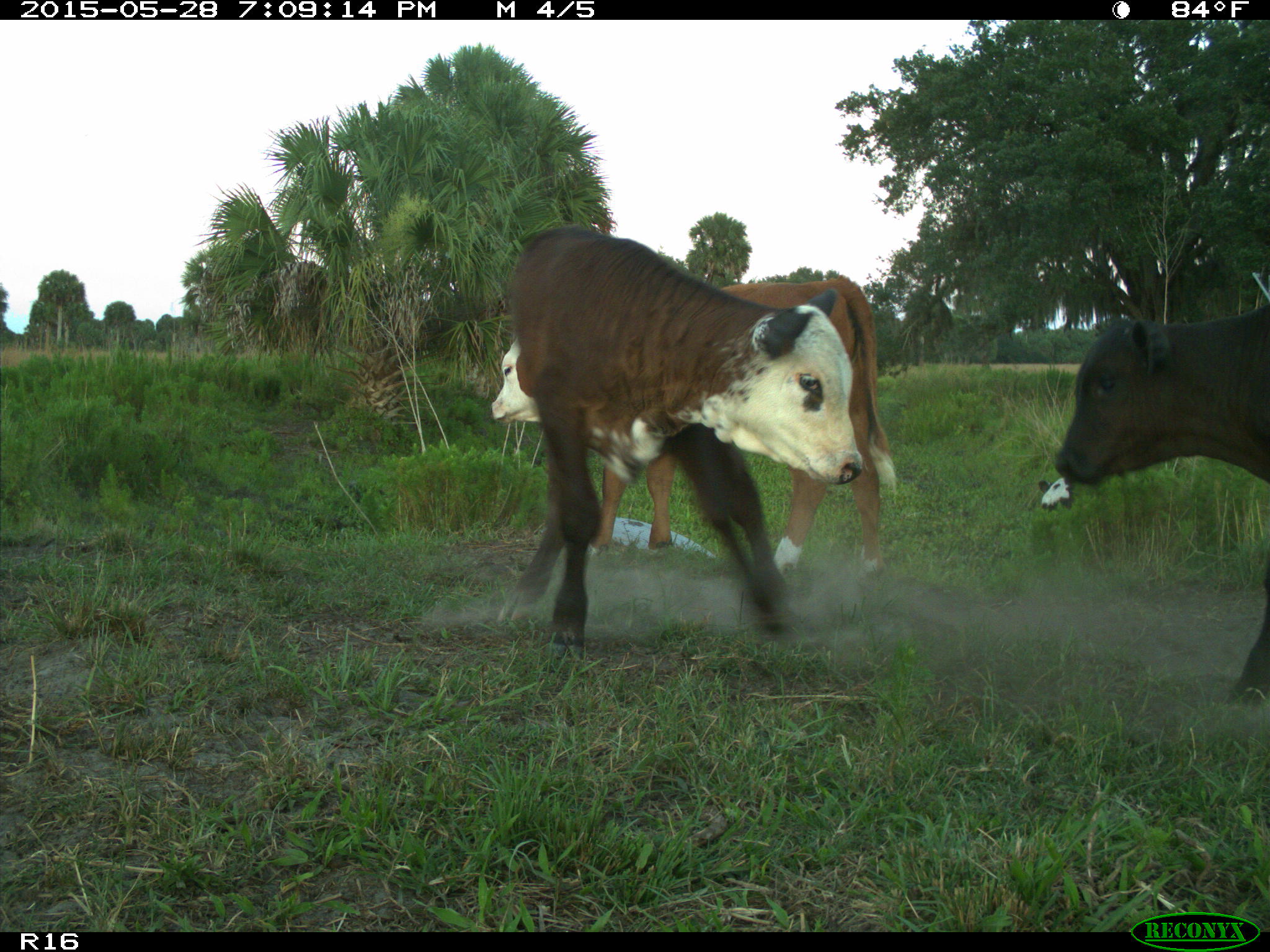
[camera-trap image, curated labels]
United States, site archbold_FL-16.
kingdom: Animalia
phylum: Chordata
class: Mammalia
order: Artiodactyla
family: Bovidae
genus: Bos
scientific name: Bos taurus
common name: domestic cow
Bos taurus (domestic cow).